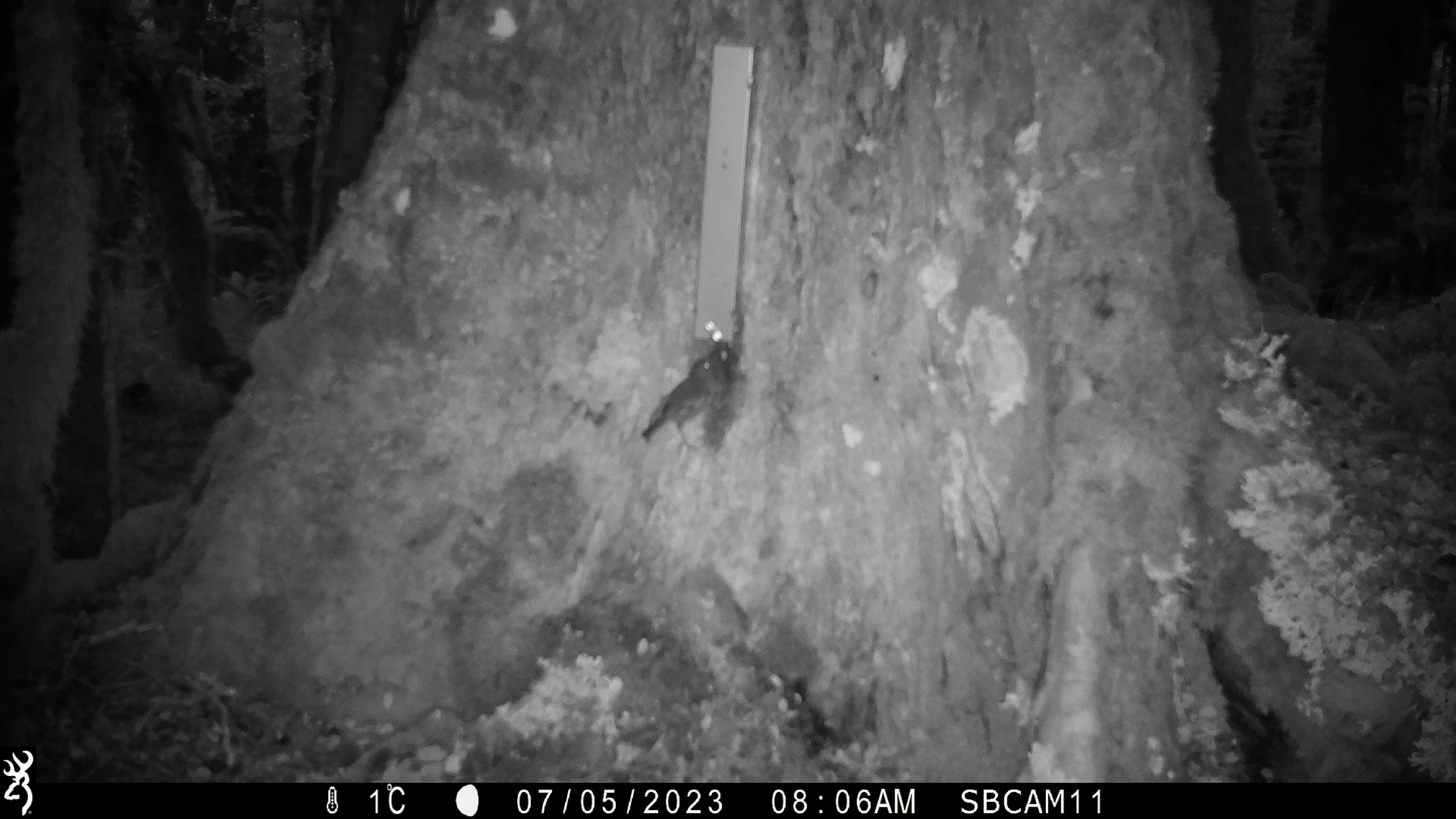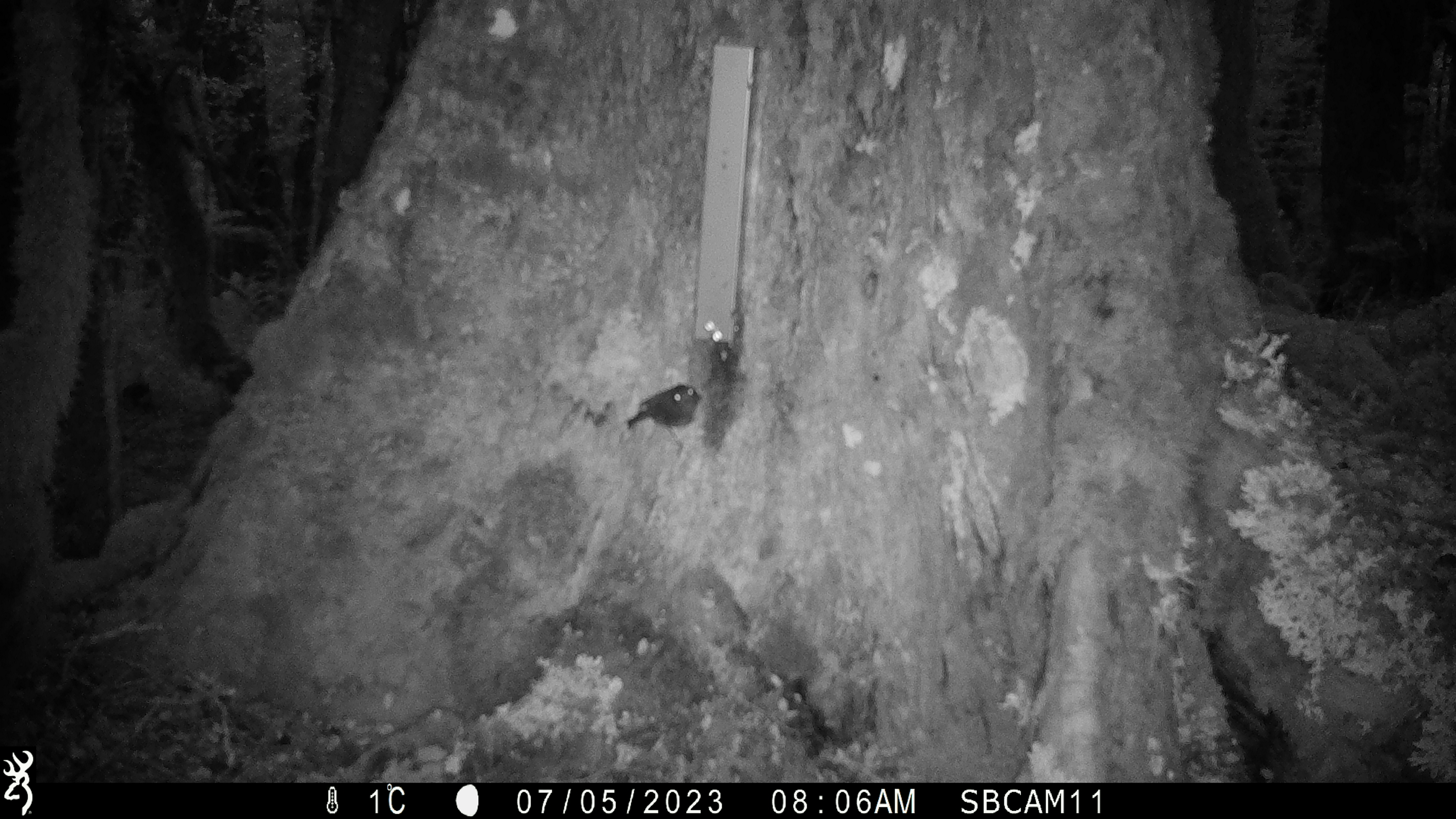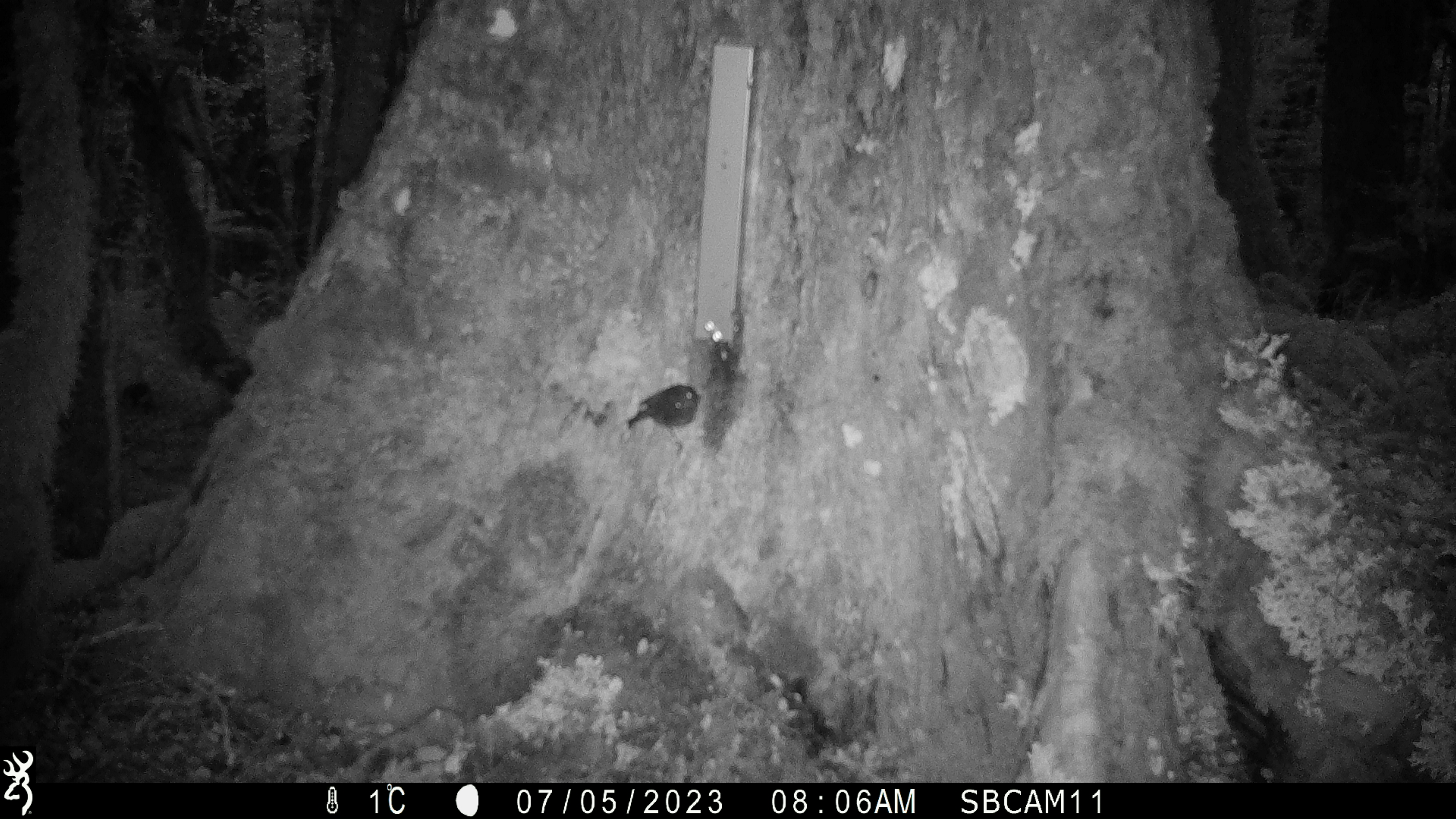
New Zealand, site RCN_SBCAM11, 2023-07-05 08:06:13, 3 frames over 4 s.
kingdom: Animalia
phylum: Chordata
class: Aves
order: Passeriformes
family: Petroicidae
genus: Petroica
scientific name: Petroica australis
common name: new zealand robin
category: robin